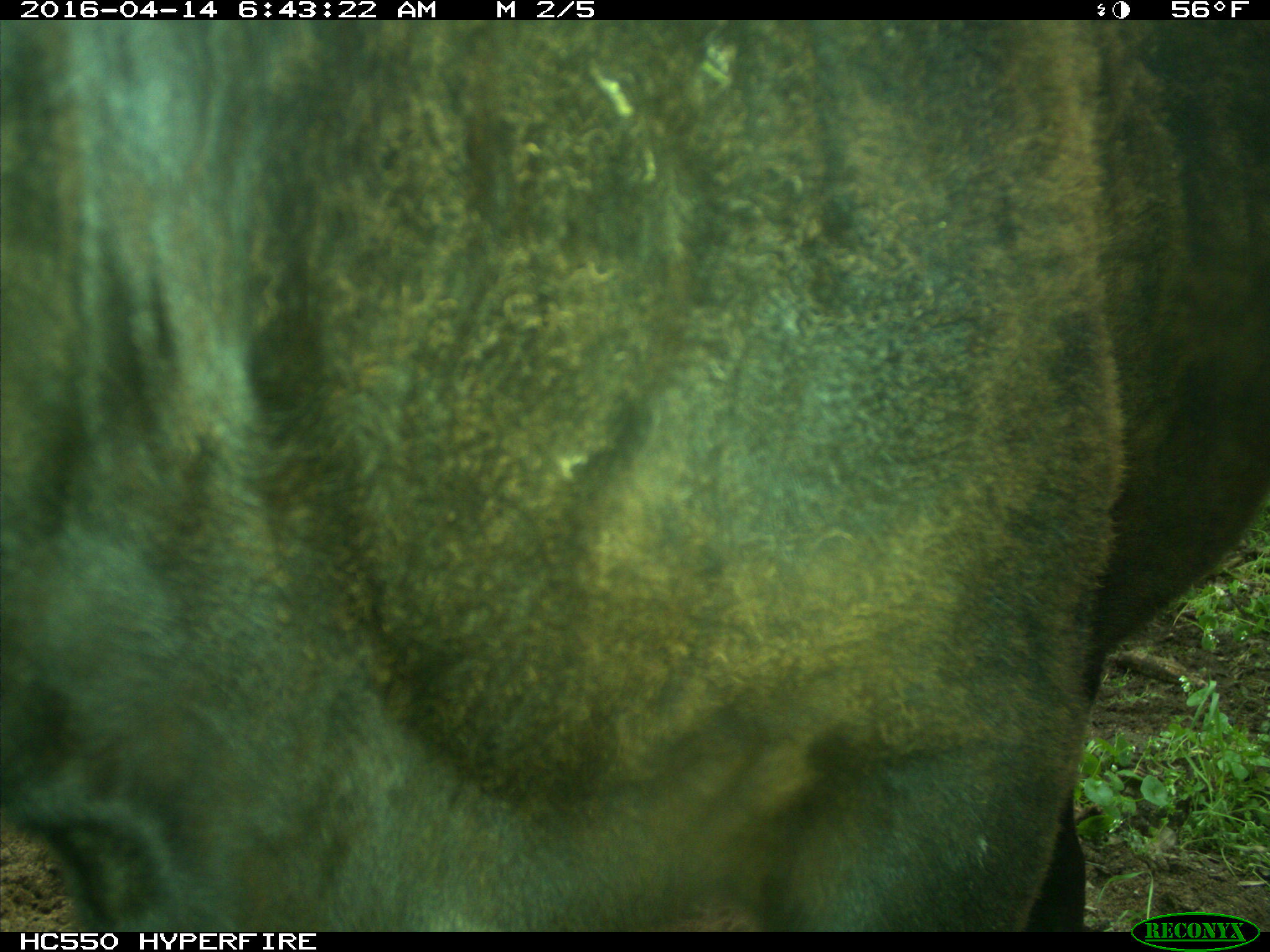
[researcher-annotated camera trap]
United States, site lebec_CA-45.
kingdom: Animalia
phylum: Chordata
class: Mammalia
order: Artiodactyla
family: Bovidae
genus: Bos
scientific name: Bos taurus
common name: domestic cow